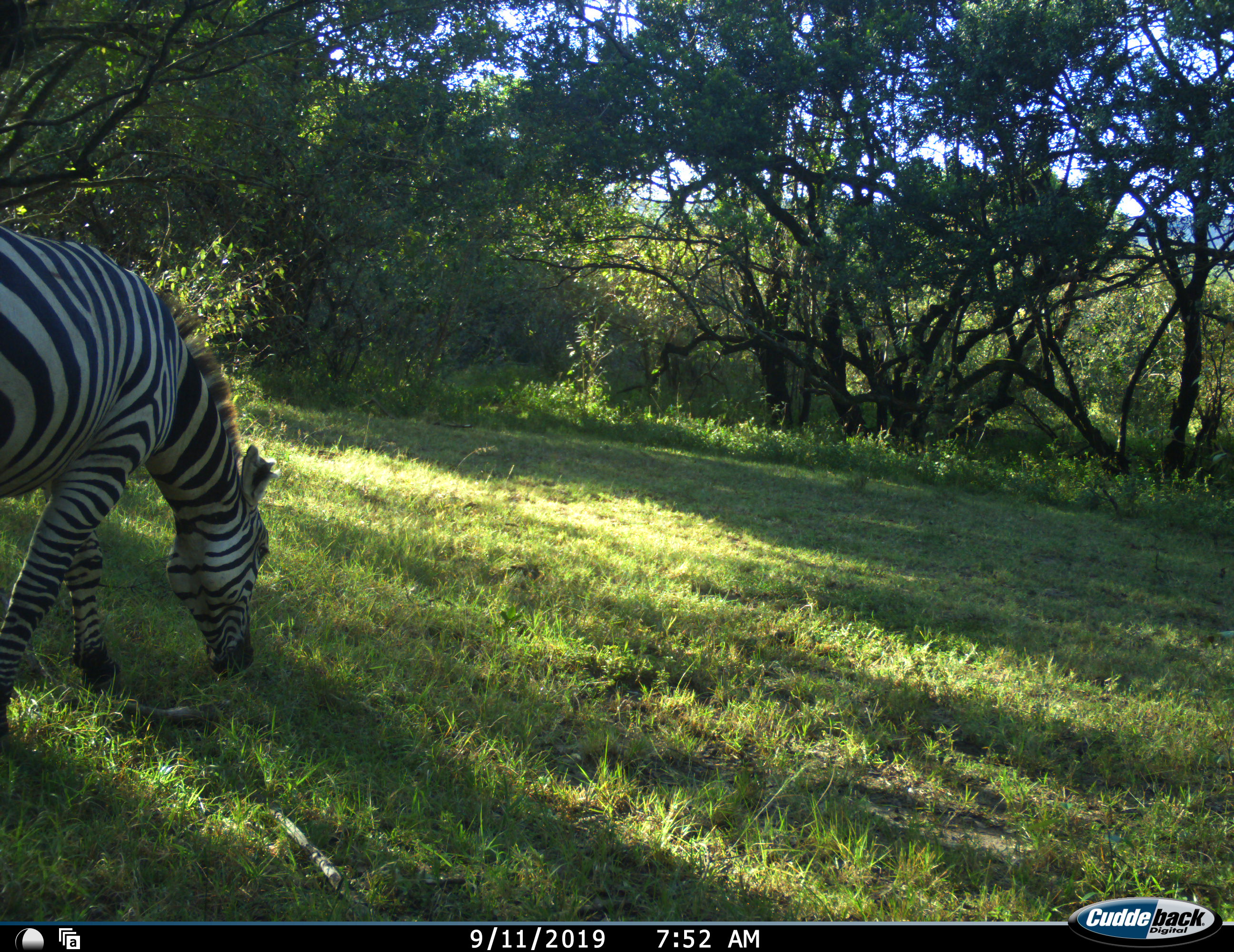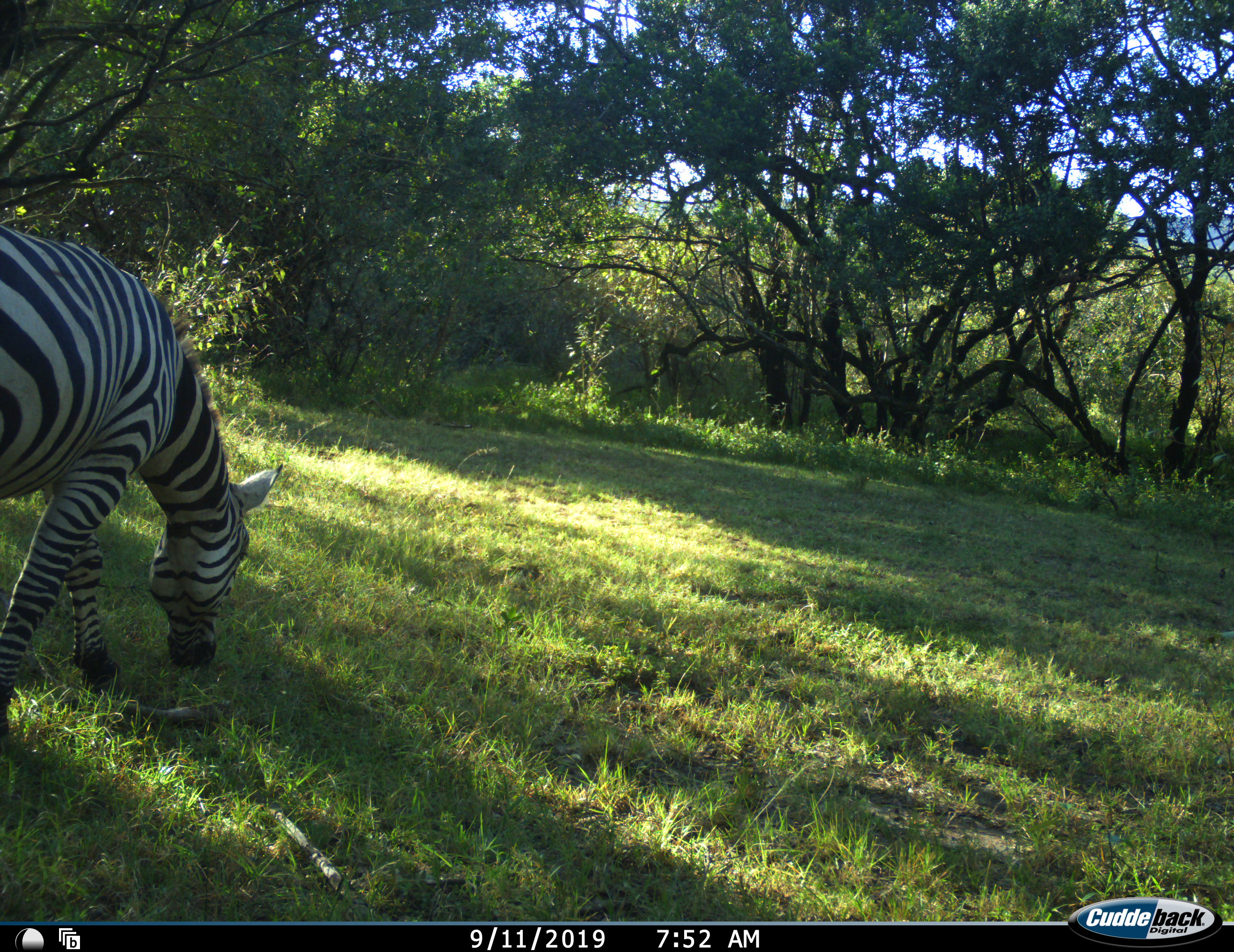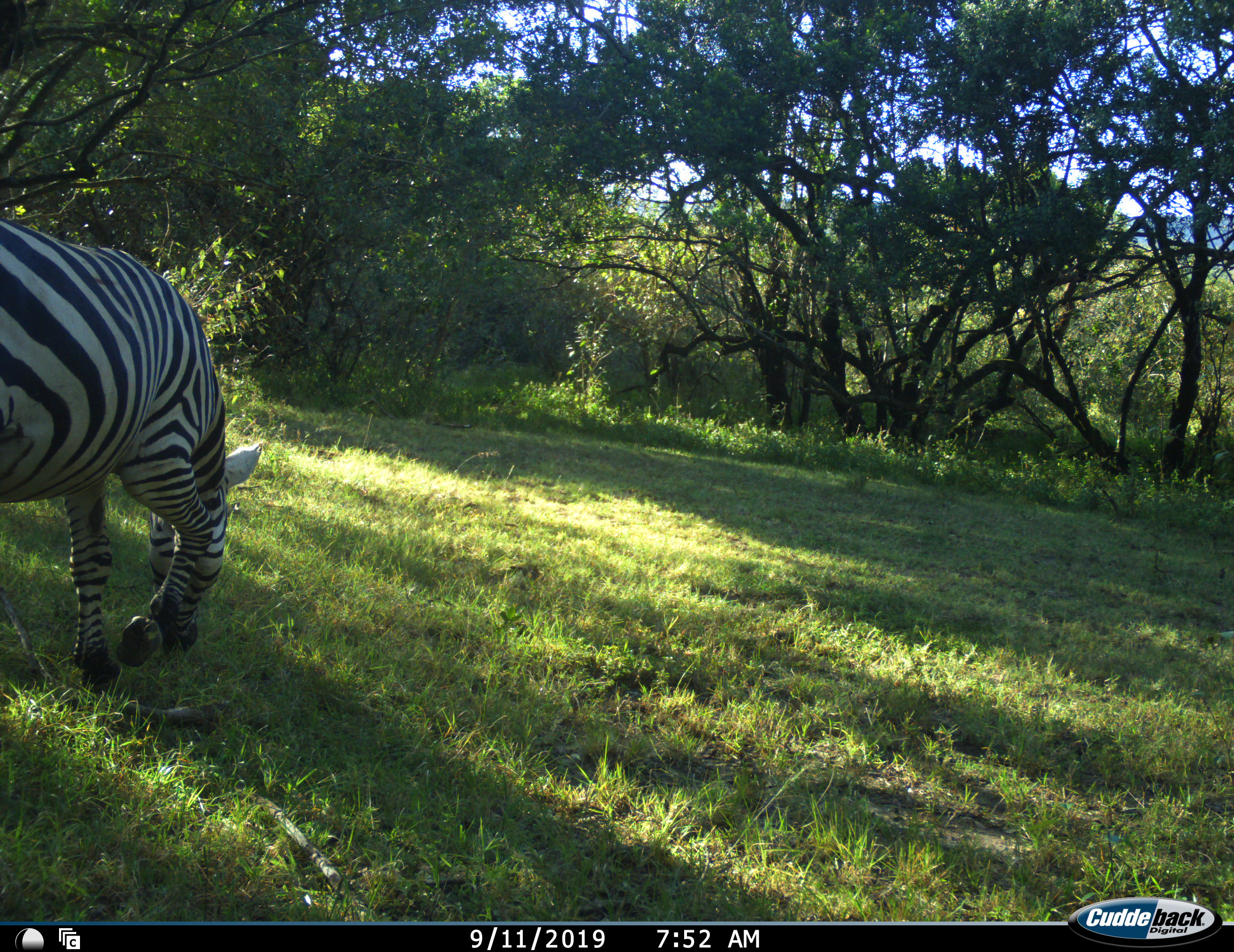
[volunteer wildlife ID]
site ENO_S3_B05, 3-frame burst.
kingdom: Animalia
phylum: Chordata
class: Mammalia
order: Perissodactyla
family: Equidae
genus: Equus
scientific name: Equus quagga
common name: plains zebra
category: zebraplains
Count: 1.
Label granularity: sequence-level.